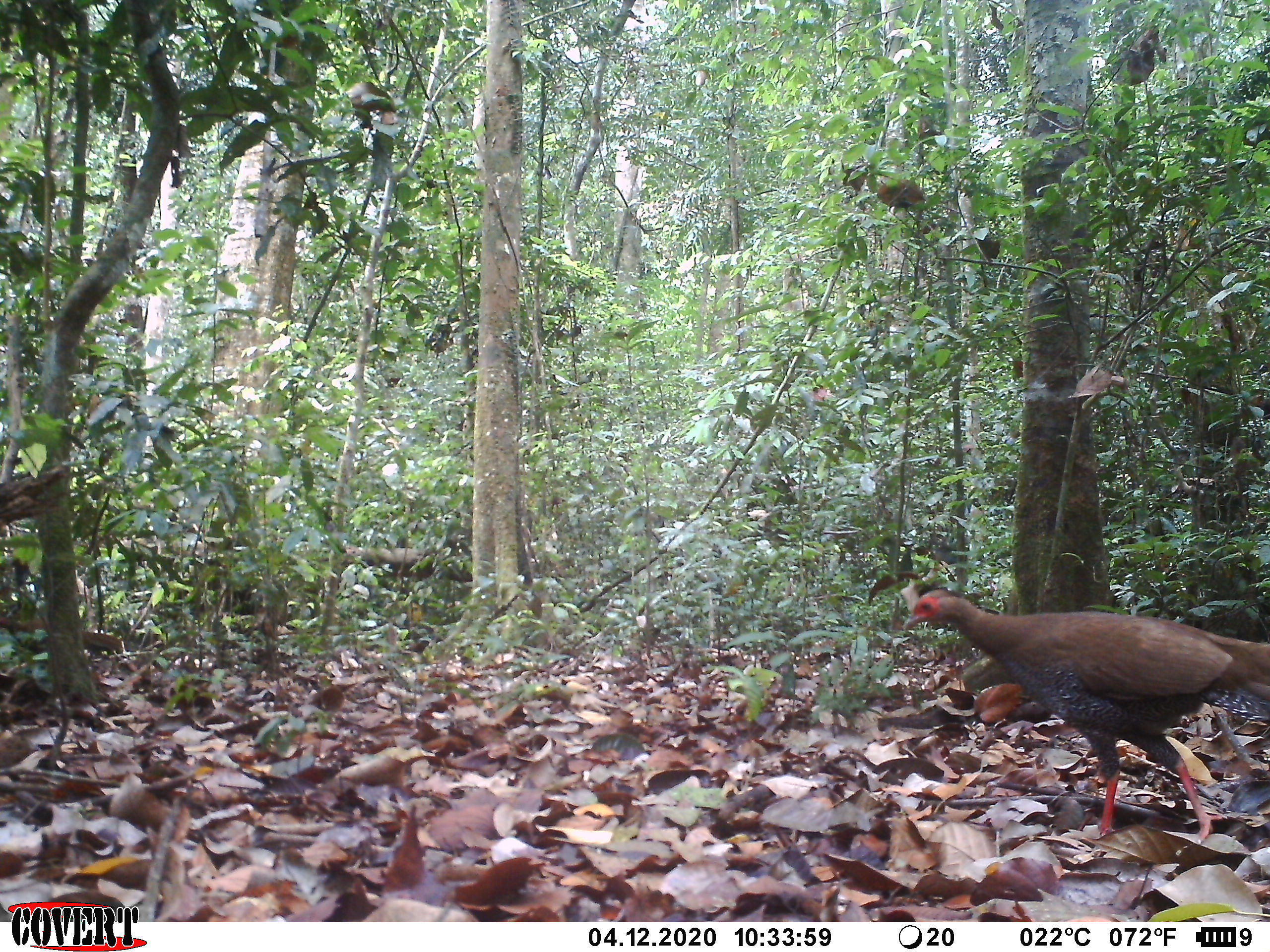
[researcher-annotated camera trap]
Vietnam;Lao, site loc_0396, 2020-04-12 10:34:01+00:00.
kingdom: Animalia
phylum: Chordata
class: Aves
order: Galliformes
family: Phasianidae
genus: Lophura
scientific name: Lophura nycthemera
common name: silver pheasant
Silver pheasant (Lophura nycthemera). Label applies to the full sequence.